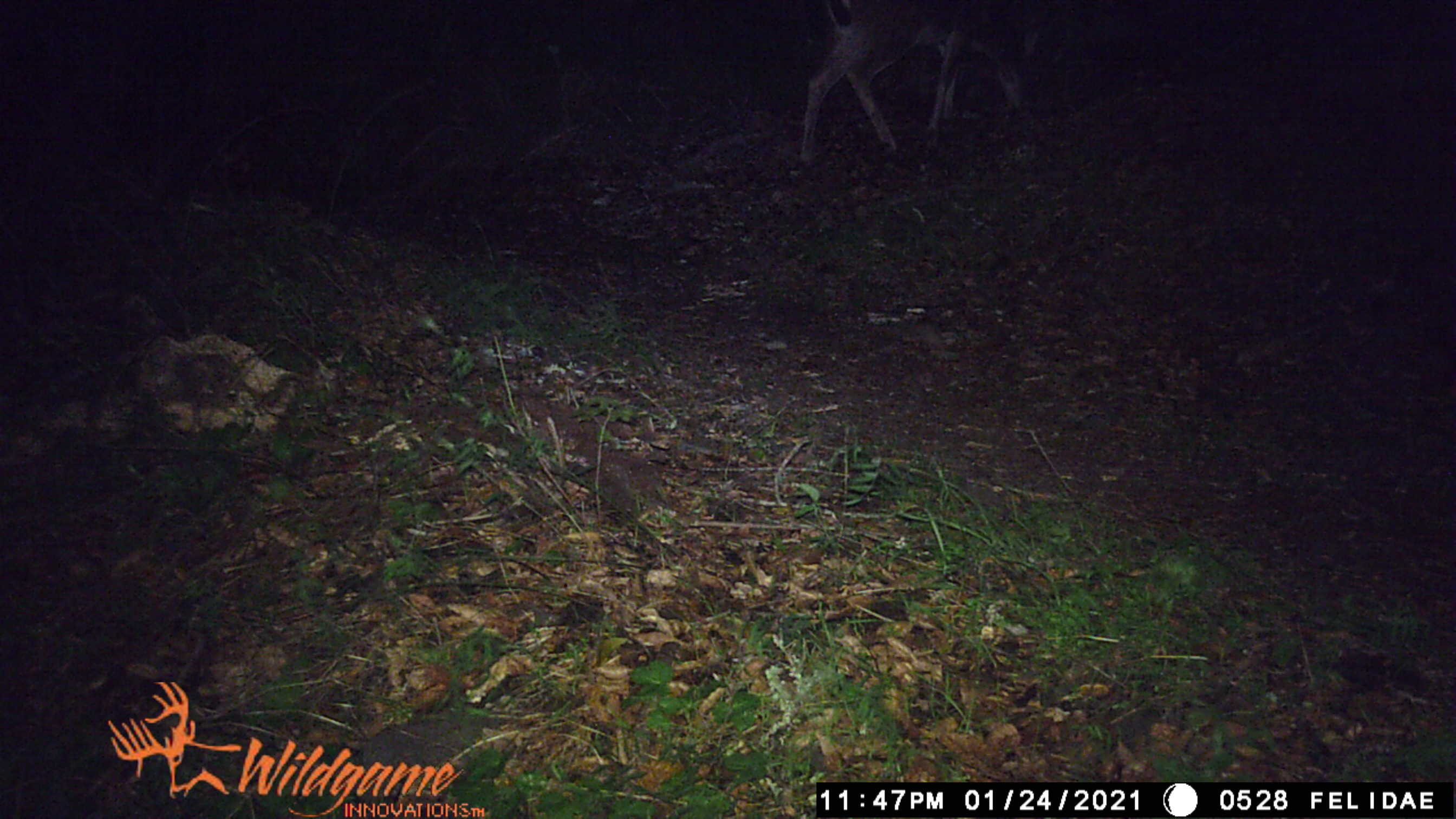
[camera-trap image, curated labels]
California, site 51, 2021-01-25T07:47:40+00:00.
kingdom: Animalia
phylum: Chordata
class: Mammalia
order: Artiodactyla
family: Cervidae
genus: Odocoileus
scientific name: Odocoileus hemionus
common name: mule deer